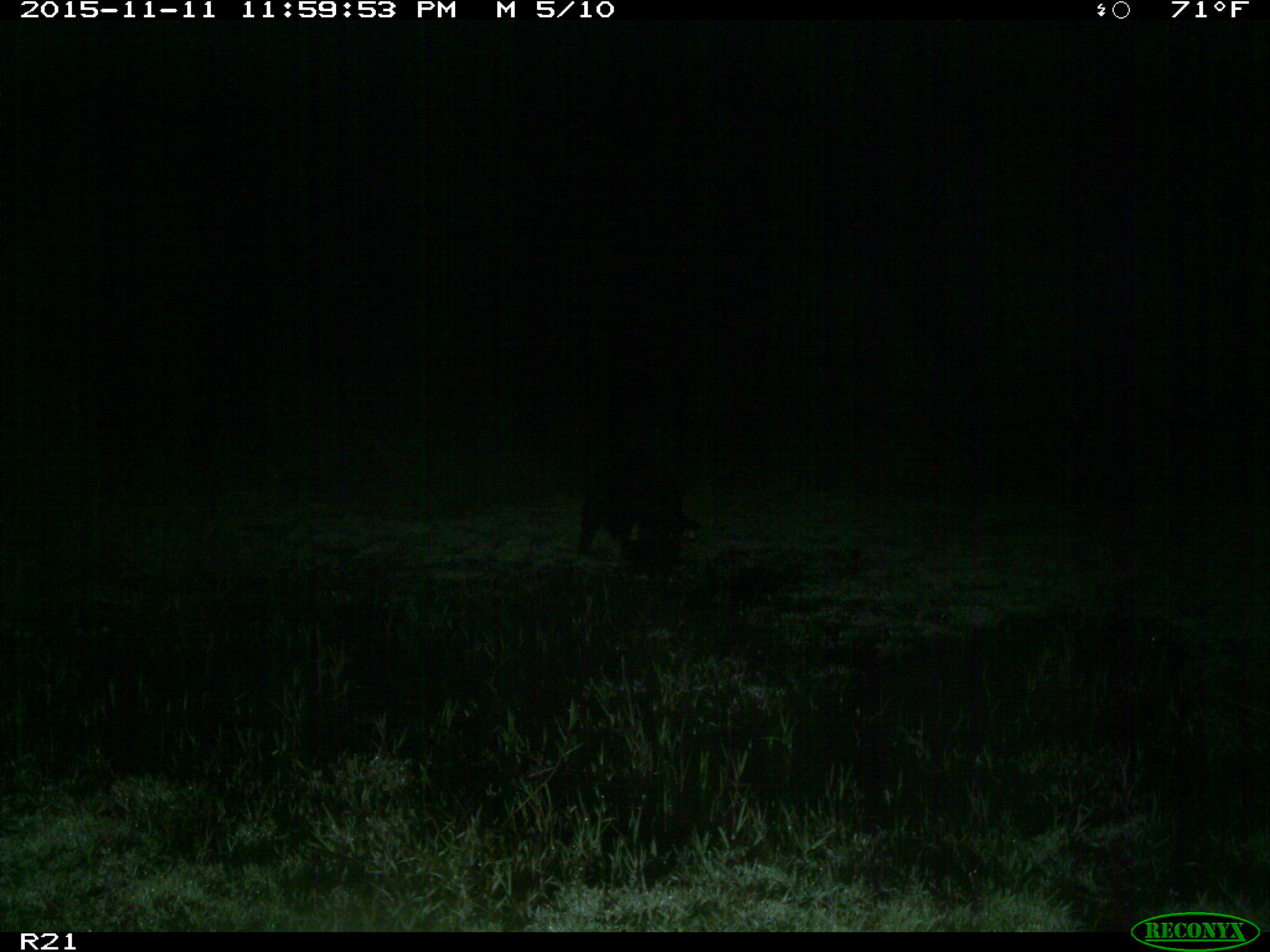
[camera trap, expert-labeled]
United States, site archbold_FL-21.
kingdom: Animalia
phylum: Chordata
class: Mammalia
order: Artiodactyla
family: Suidae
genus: Sus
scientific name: Sus scrofa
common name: wild boar